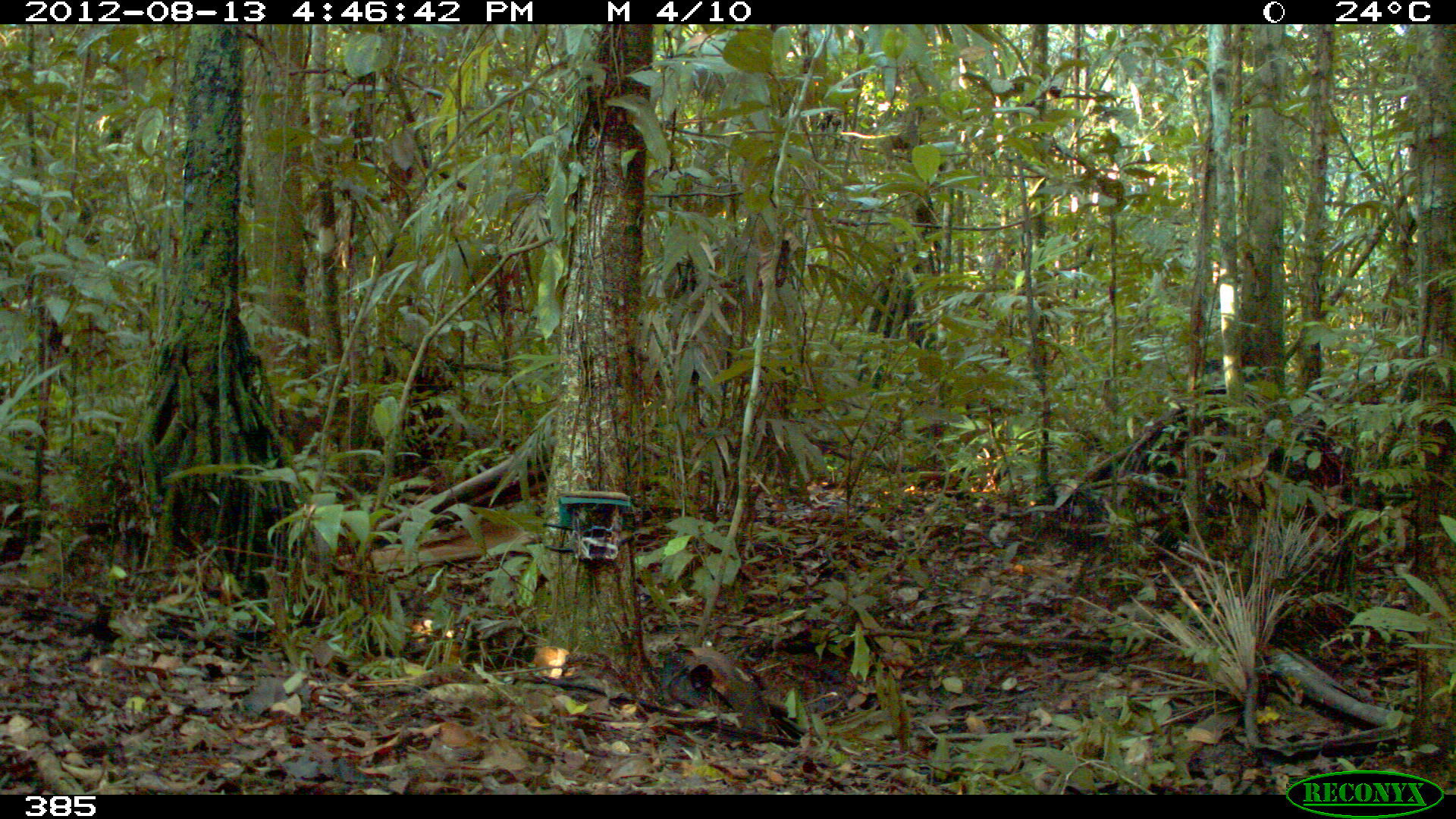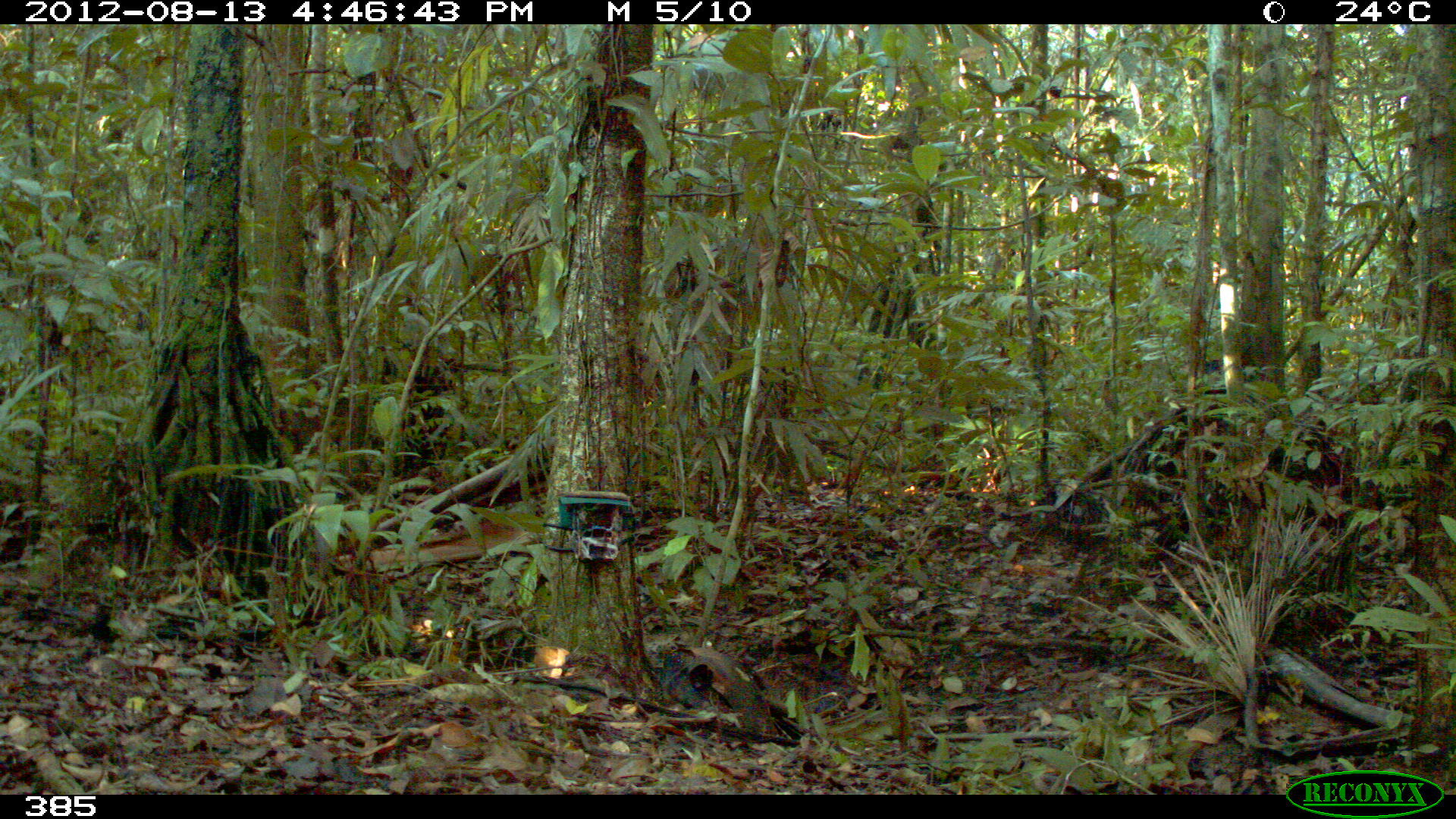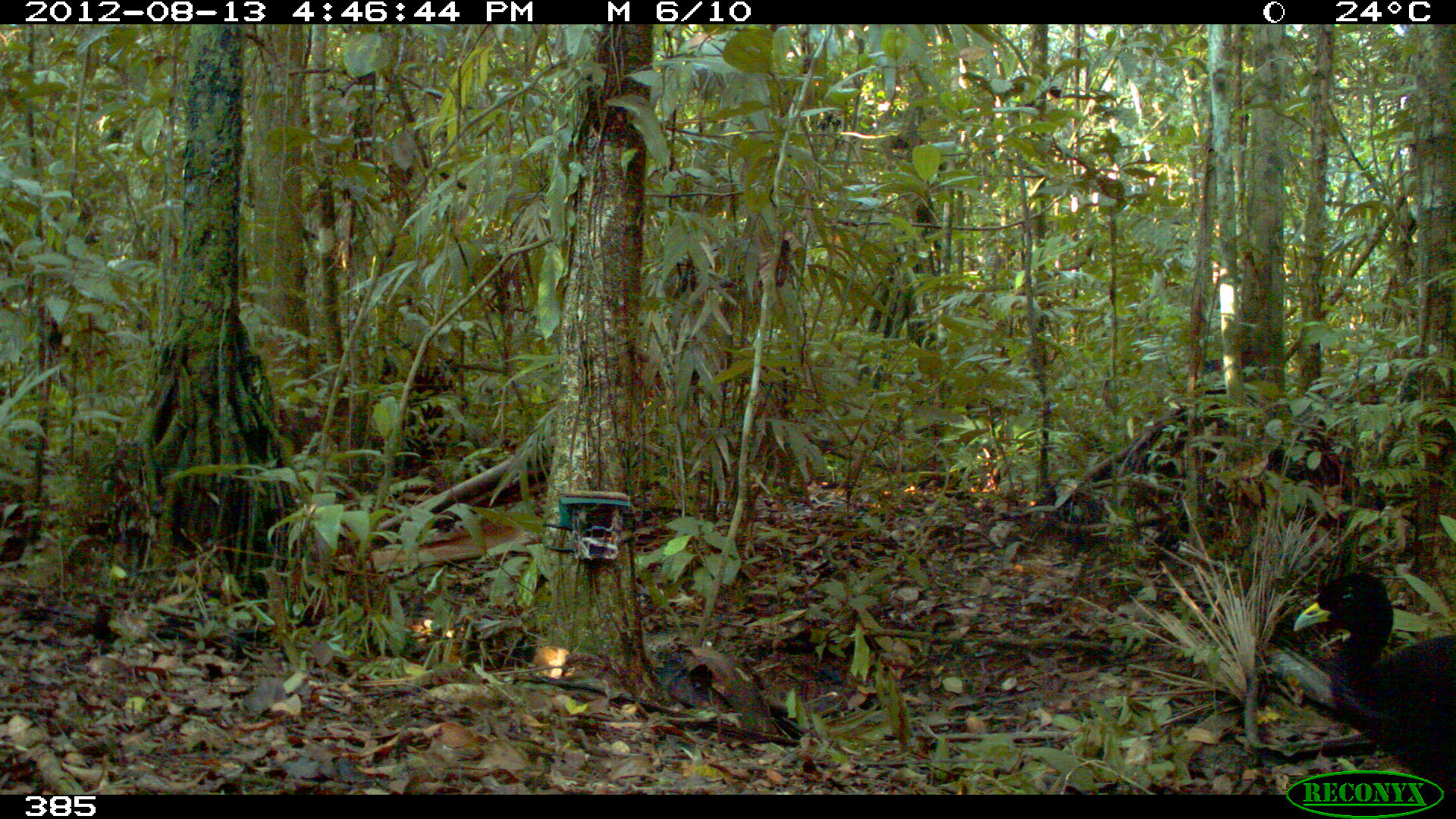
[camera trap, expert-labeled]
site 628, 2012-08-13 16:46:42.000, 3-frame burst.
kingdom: Animalia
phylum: Chordata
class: Aves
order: Gruiformes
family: Psophiidae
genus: Psophia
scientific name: Psophia leucoptera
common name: pale-winged trumpeter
Psophia leucoptera (pale-winged trumpeter).